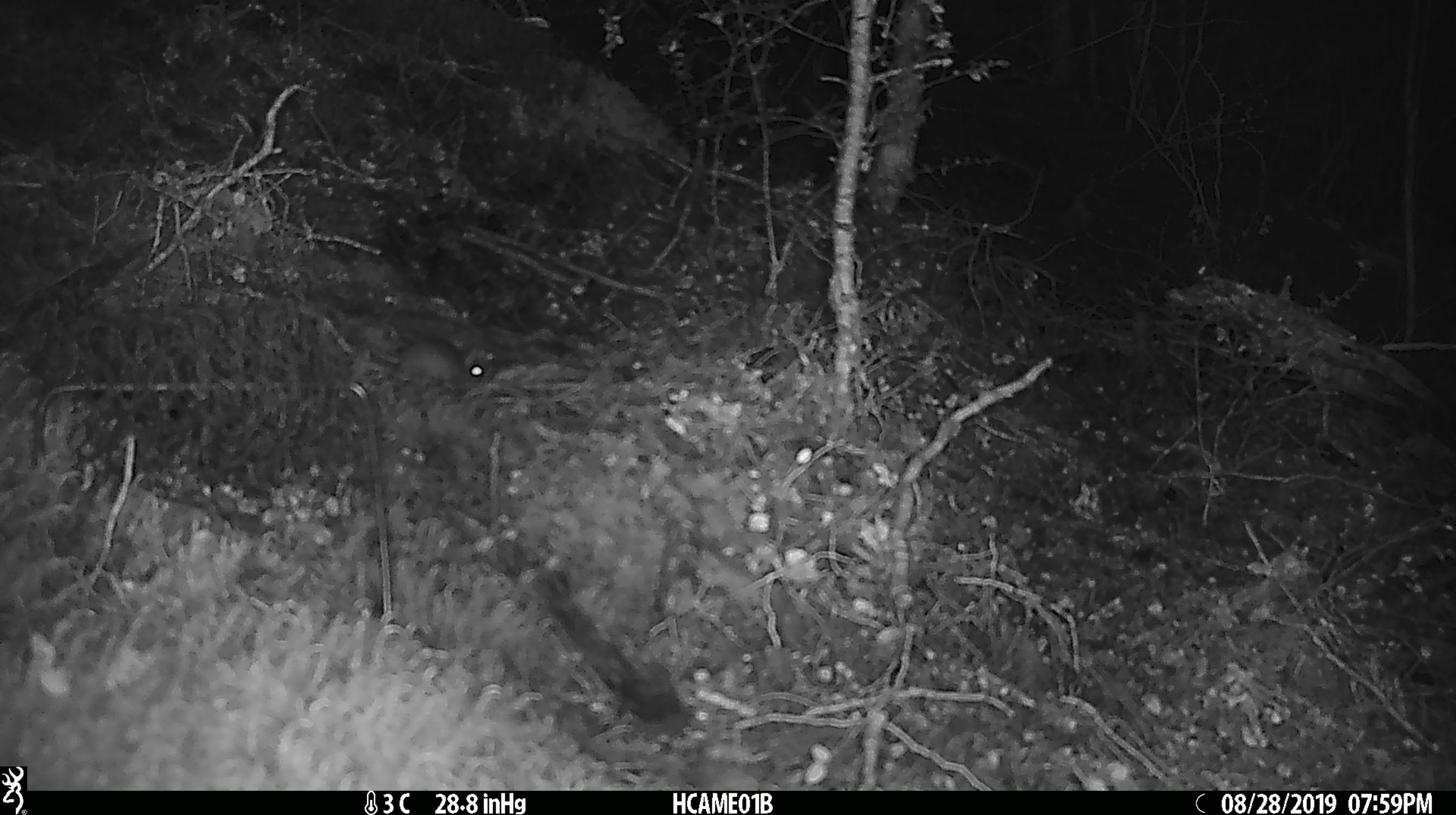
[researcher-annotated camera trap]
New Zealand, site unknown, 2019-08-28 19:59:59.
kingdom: Animalia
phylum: Chordata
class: Mammalia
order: Rodentia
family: Muridae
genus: Mus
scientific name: Mus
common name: mouse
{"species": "mouse (Mus)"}